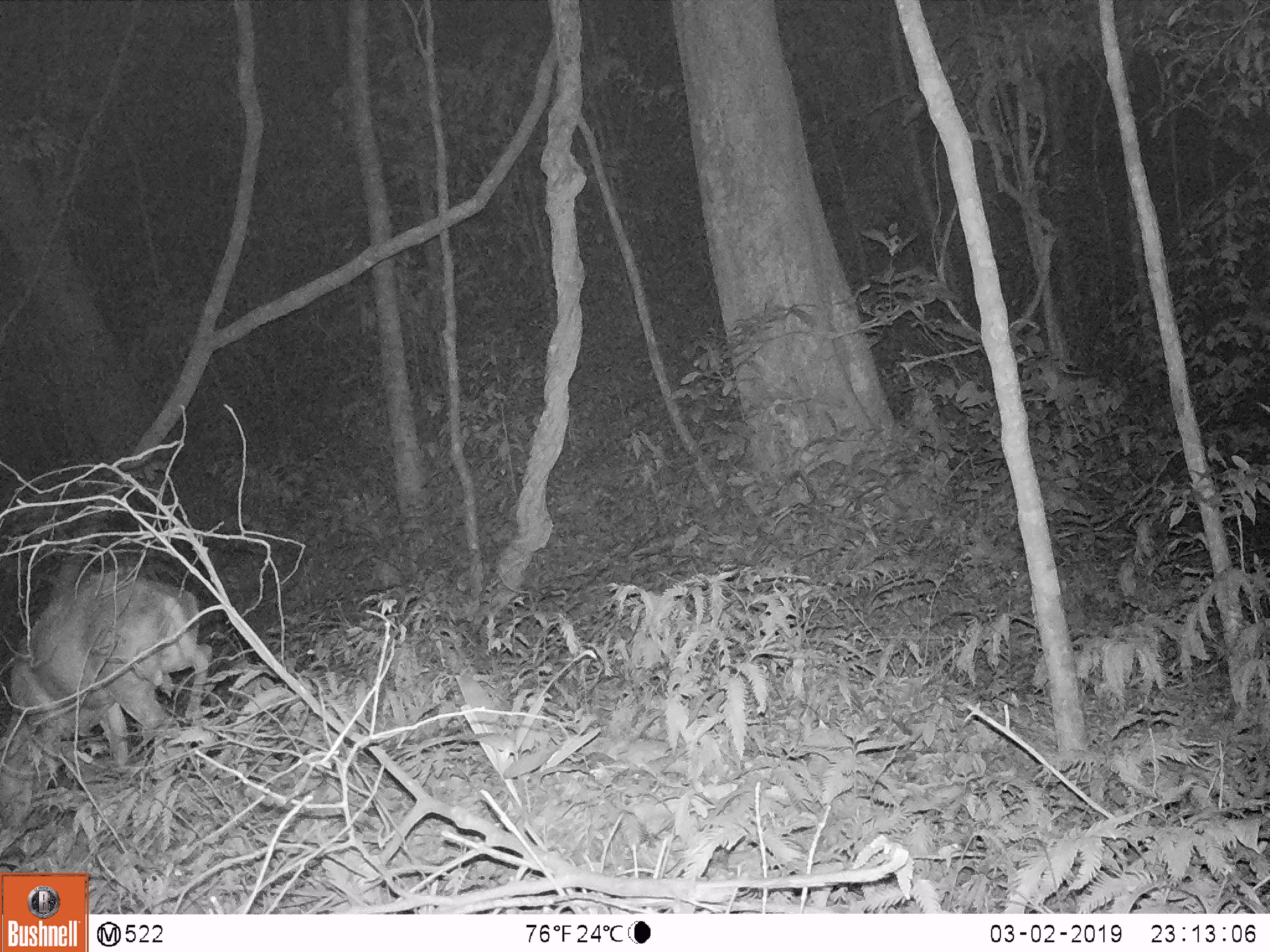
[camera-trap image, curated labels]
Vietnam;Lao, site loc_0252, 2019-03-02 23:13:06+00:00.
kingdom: Animalia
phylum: Chordata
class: Mammalia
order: Artiodactyla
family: Cervidae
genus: Muntiacus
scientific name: Muntiacus rooseveltorum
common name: roosevelt's muntjac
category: roosevelts muntjac group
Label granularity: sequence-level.